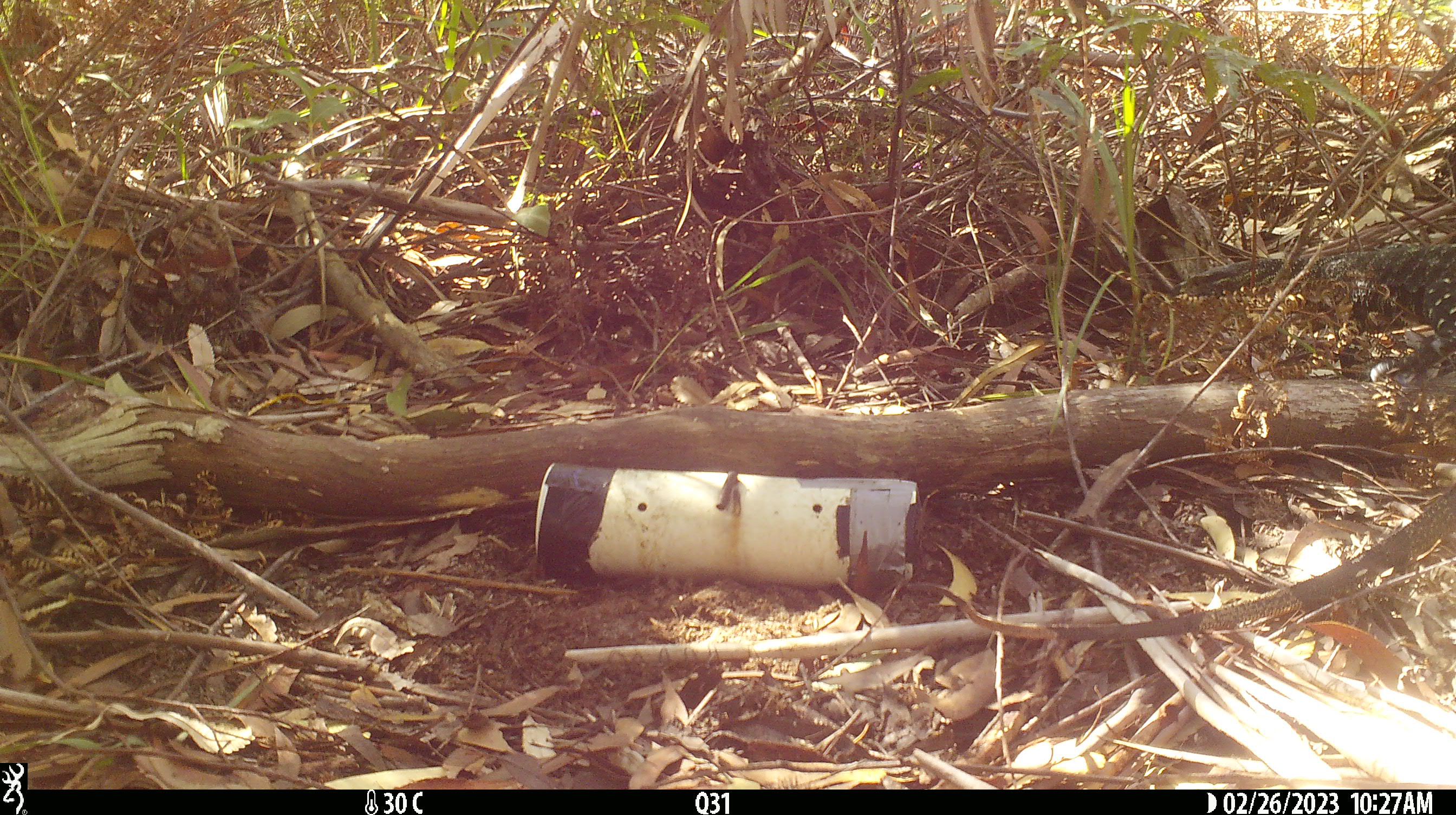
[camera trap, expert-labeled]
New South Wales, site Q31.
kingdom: Animalia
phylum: Chordata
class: Reptilia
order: Squamata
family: Varanidae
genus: Varanus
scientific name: Varanus varius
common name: lace monitor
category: goanna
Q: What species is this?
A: Goanna (lace monitor) (Varanus varius).